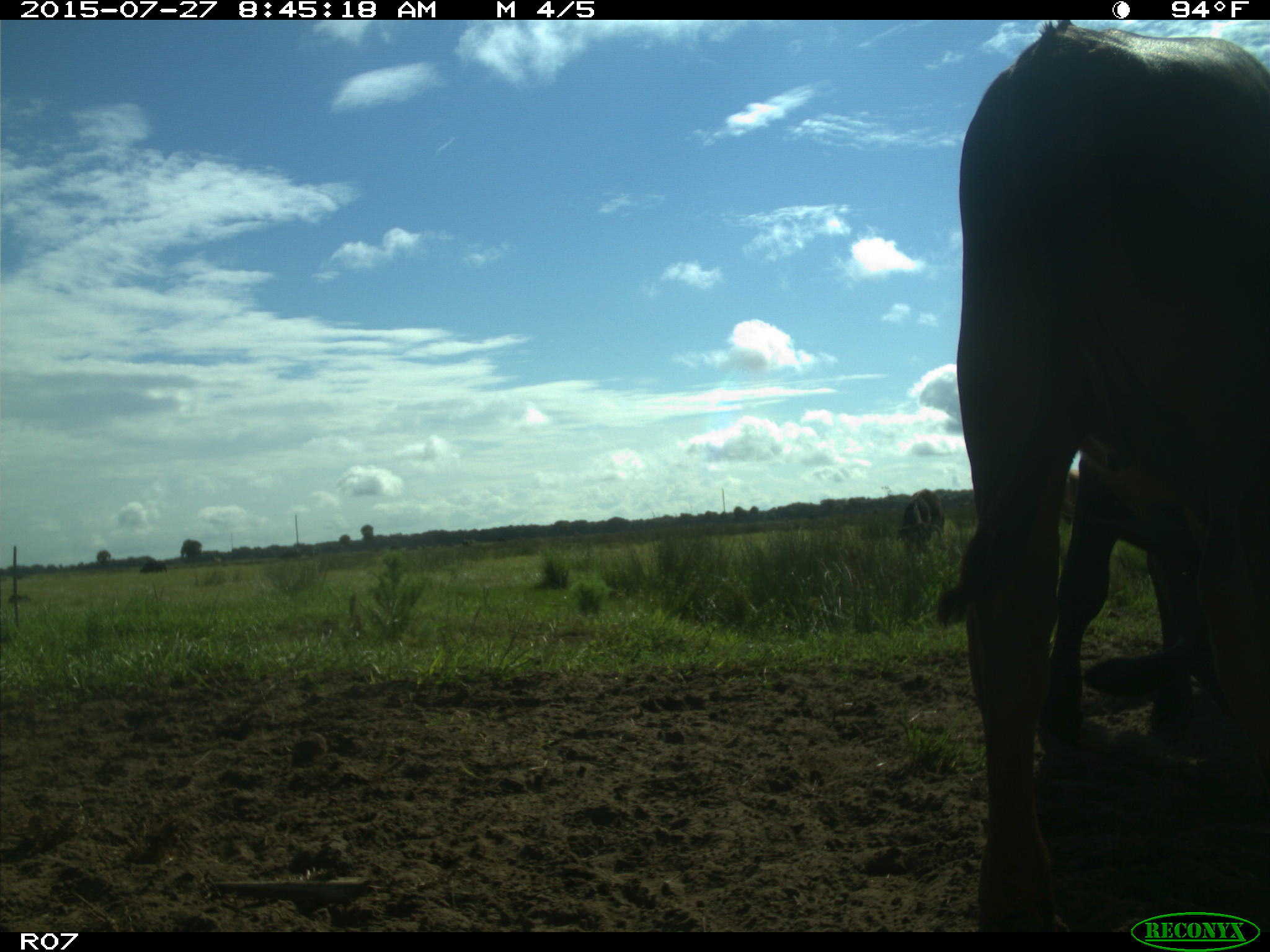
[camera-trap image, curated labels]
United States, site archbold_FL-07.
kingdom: Animalia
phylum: Chordata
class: Mammalia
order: Artiodactyla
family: Bovidae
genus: Bos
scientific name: Bos taurus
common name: domestic cow